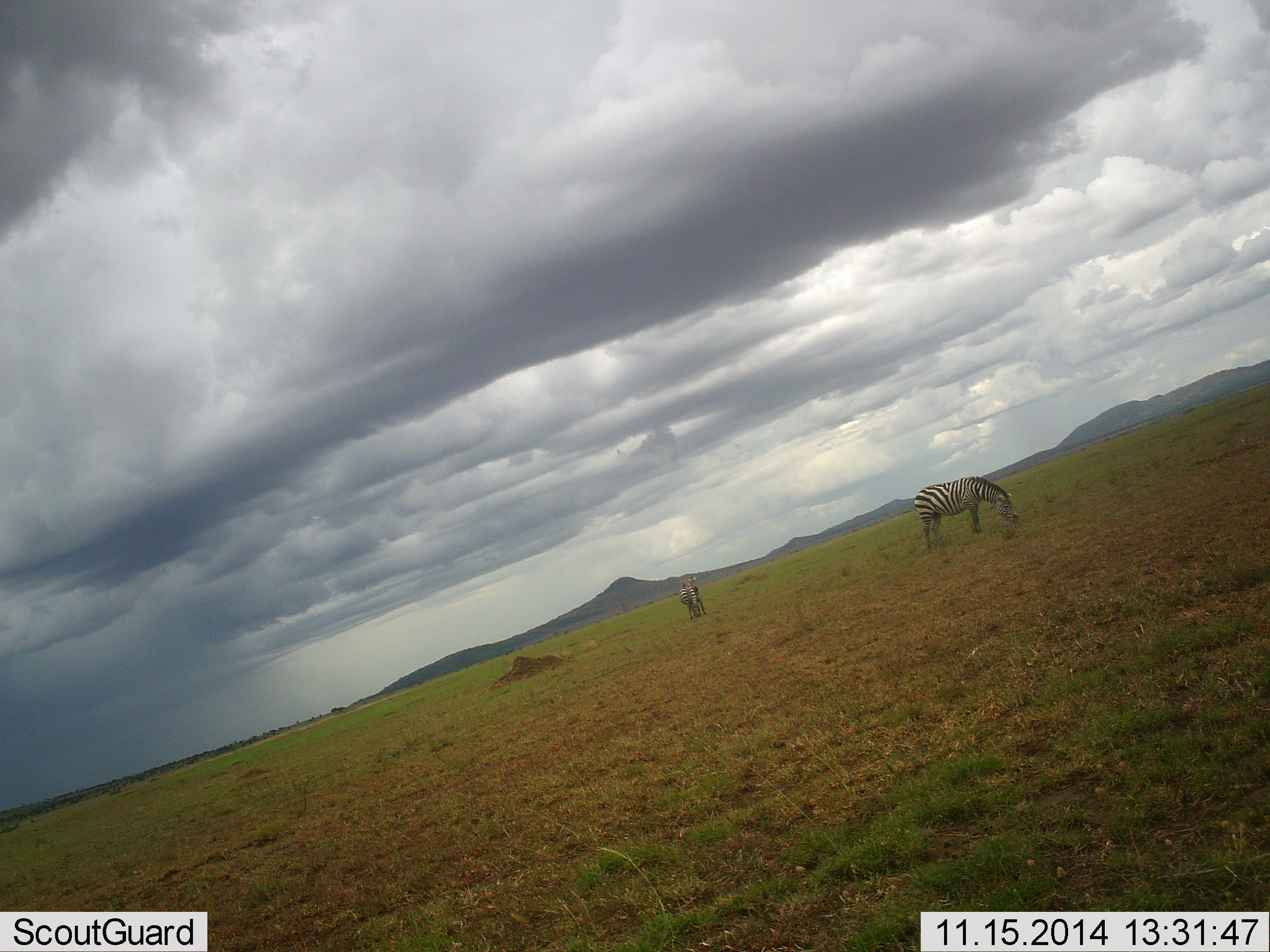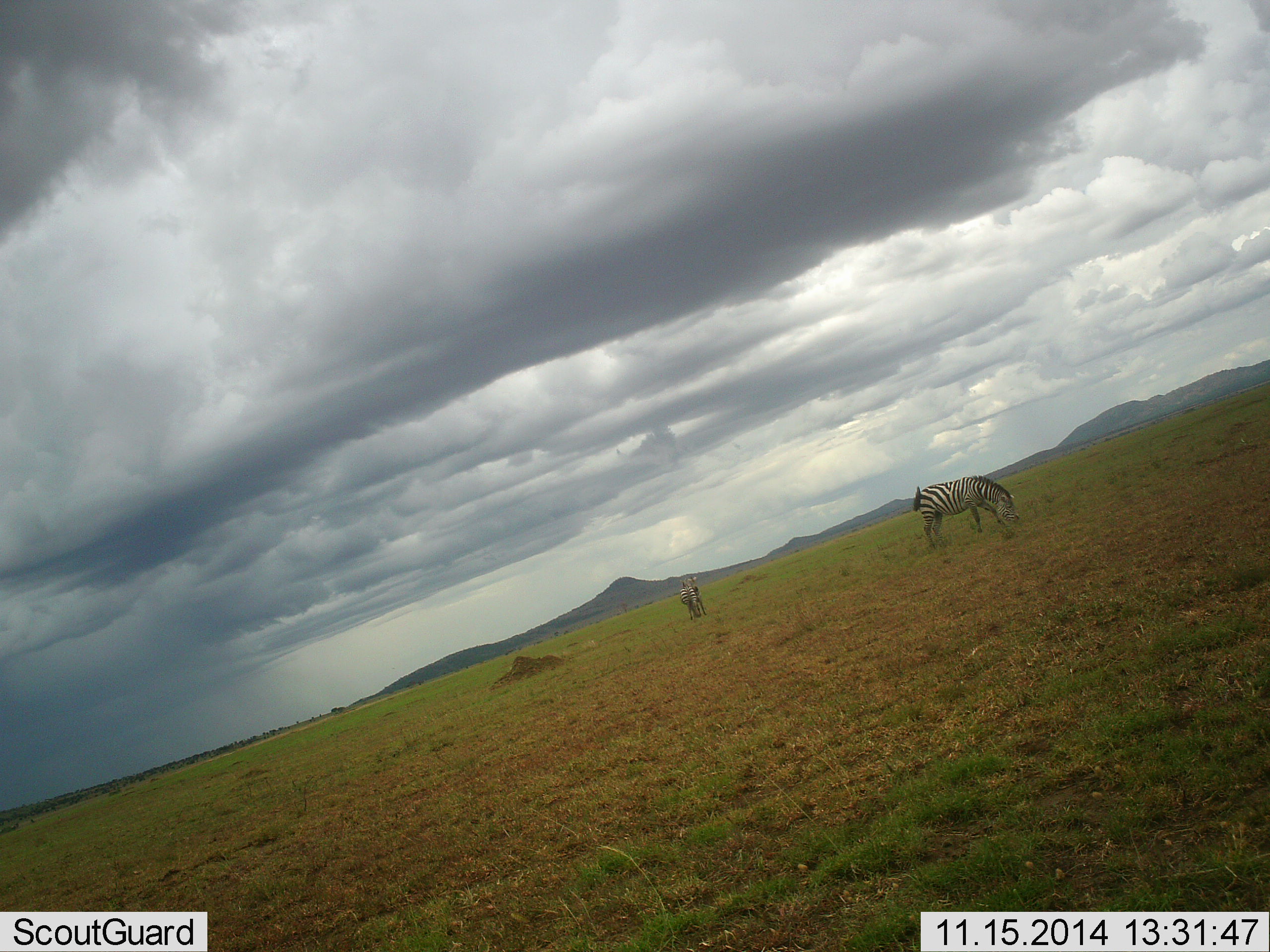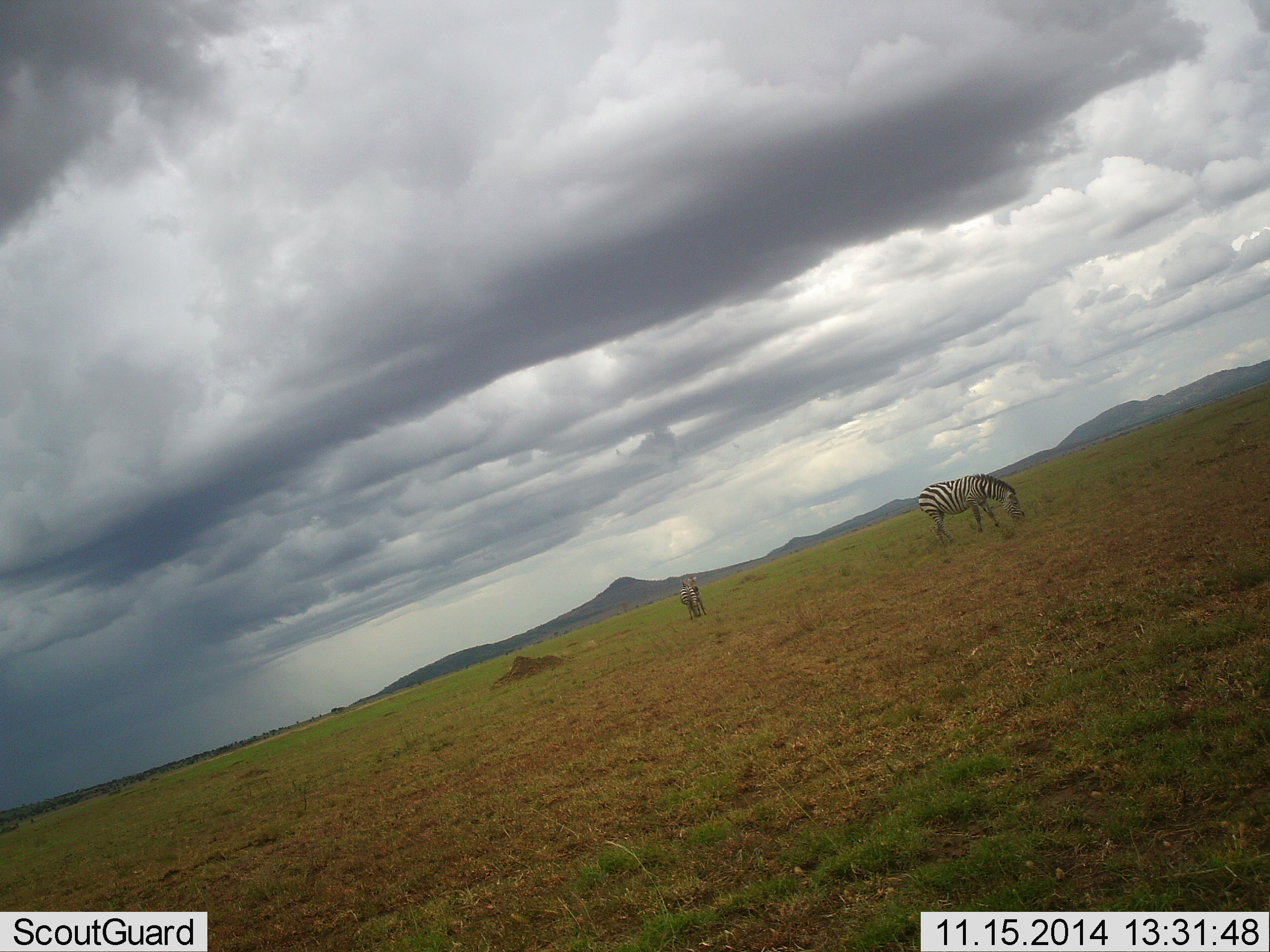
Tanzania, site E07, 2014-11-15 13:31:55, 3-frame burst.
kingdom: Animalia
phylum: Chordata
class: Mammalia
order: Perissodactyla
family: Equidae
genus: Equus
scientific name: Equus quagga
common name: plains zebra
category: zebra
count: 2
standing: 20%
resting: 0%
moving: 20%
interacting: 0%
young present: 0%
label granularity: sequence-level